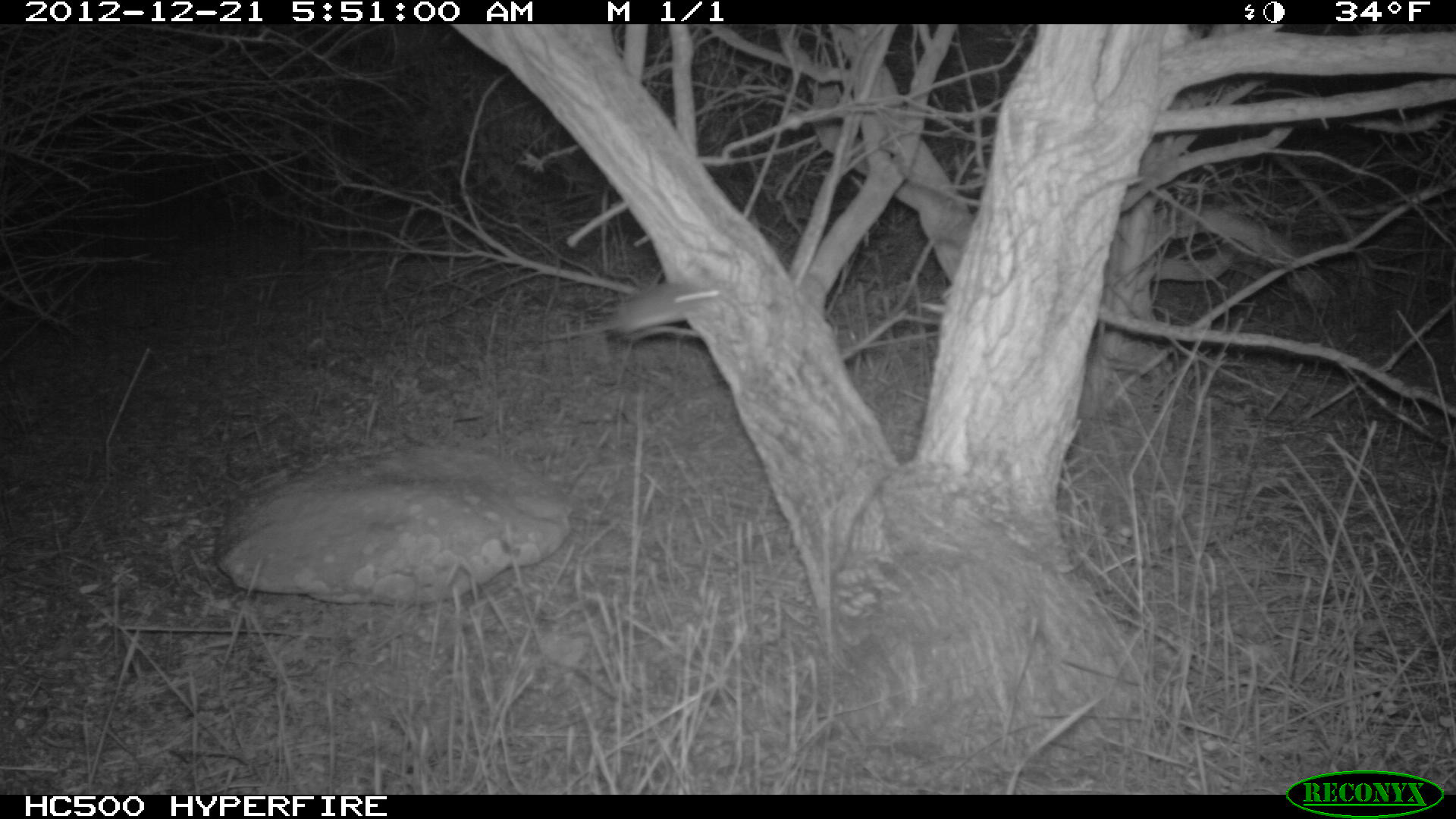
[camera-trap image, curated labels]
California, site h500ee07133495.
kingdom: Animalia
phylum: Chordata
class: Mammalia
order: Rodentia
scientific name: Rodentia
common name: rodent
Rodent (Rodentia).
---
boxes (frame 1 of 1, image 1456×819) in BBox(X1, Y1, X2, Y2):
rodent: BBox(547, 281, 723, 341)